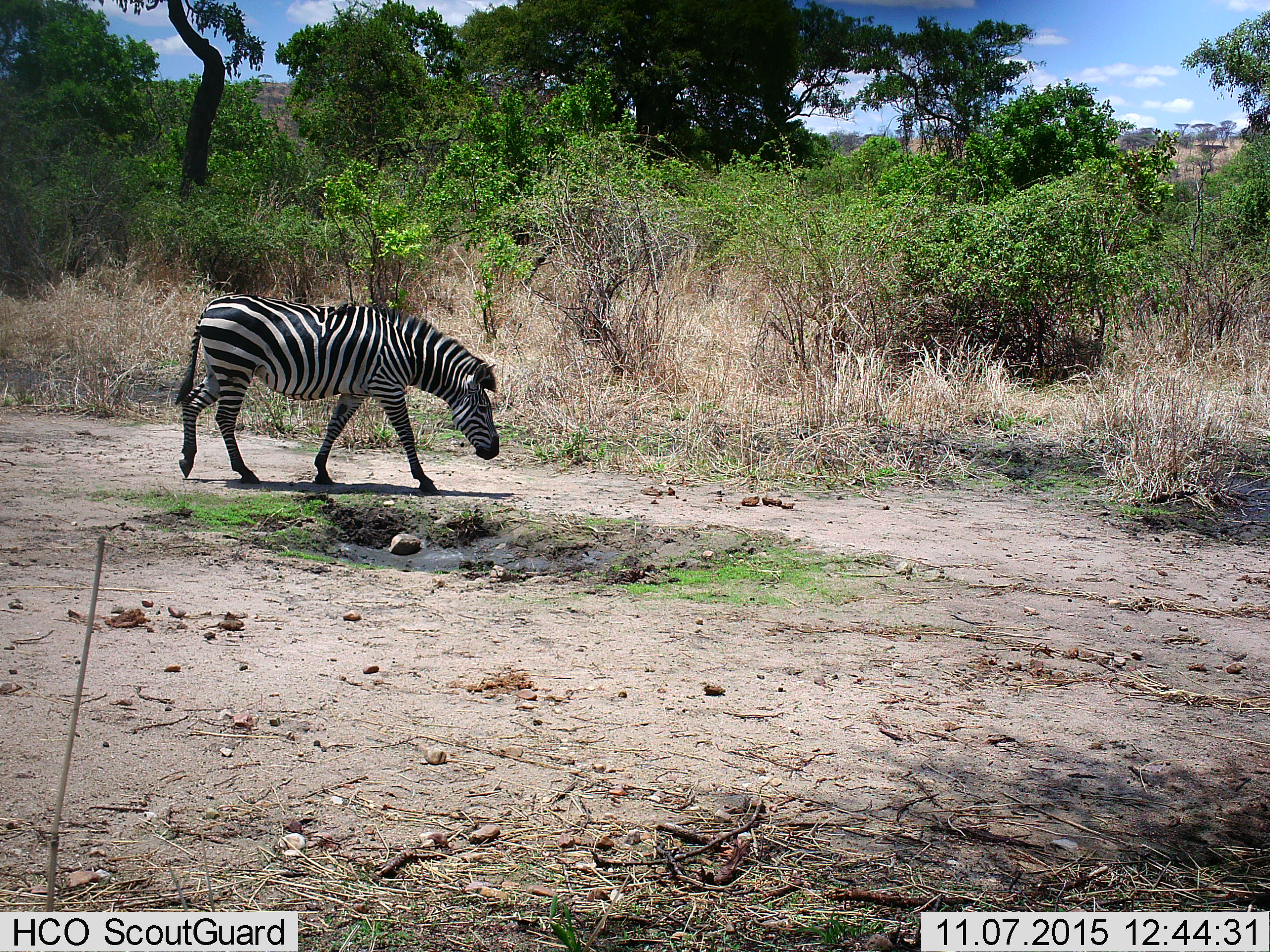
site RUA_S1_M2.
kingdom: Animalia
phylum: Chordata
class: Mammalia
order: Perissodactyla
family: Equidae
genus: Equus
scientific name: Equus quagga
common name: plains zebra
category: zebraplains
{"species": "zebraplains (plains zebra) (Equus quagga)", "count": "1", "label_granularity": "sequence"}